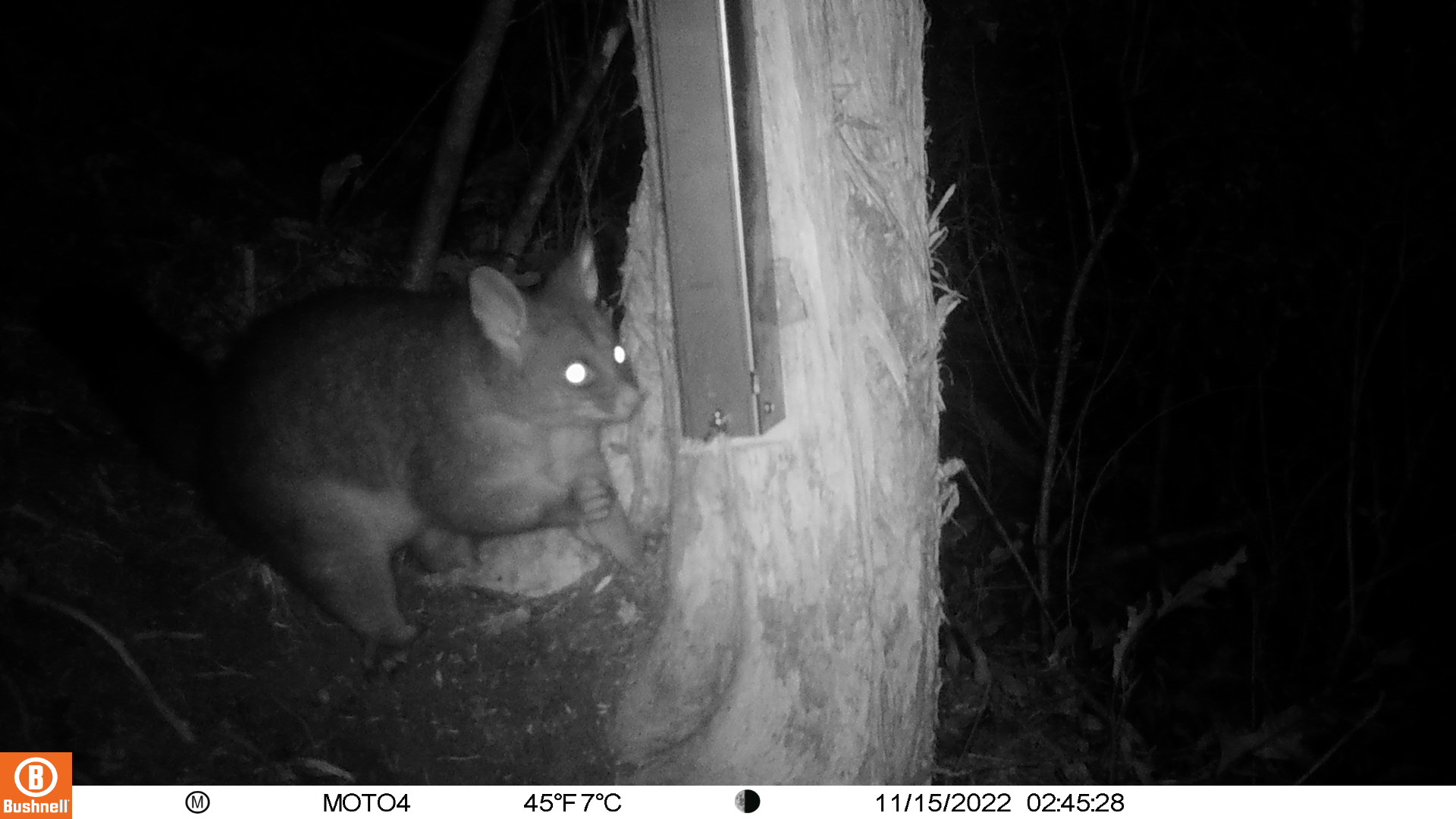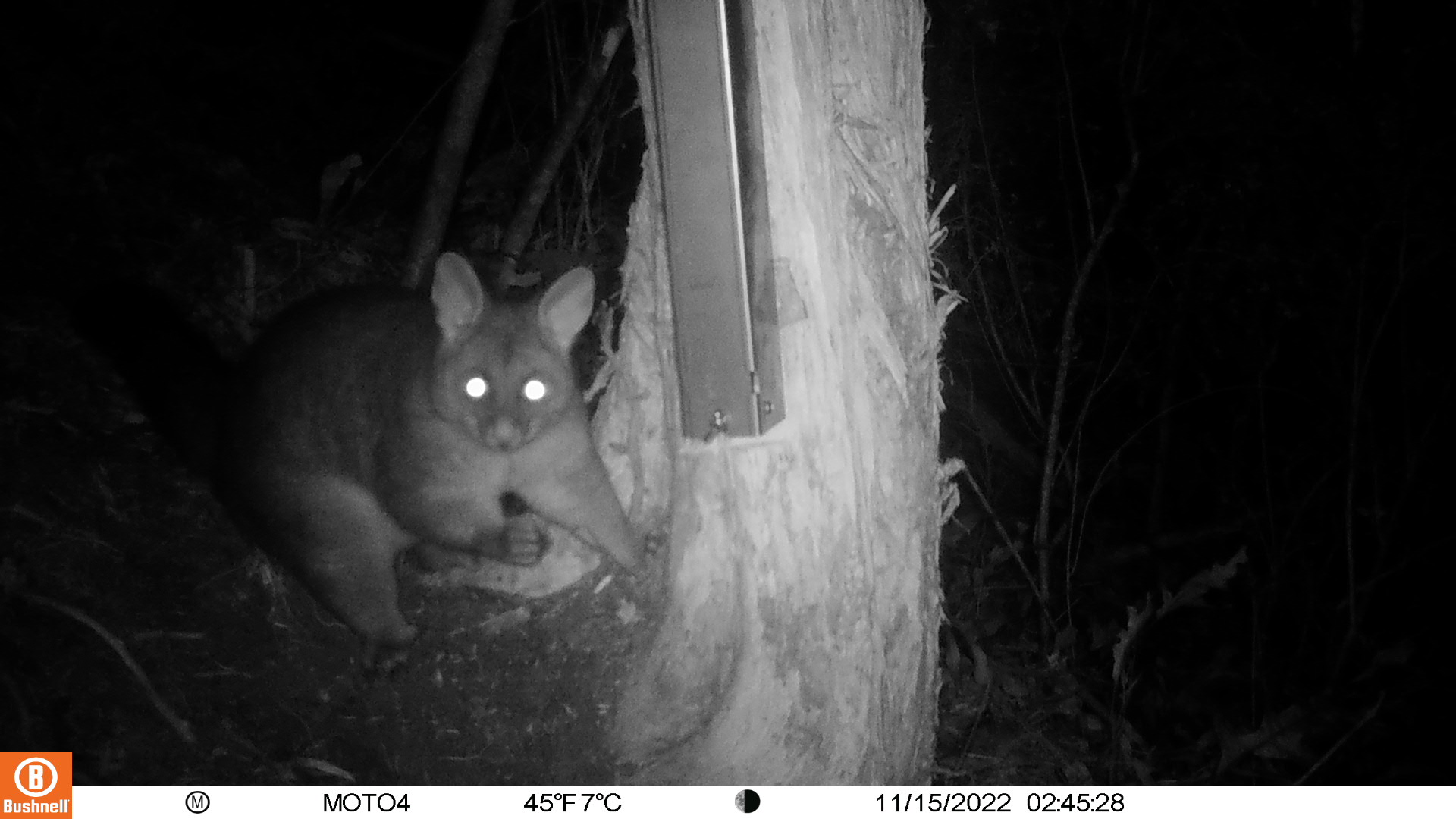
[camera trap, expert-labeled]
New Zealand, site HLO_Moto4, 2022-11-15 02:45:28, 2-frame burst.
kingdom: Animalia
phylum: Chordata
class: Mammalia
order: Diprotodontia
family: Phalangeridae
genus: Trichosurus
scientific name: Trichosurus vulpecula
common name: common brushtail possum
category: possum